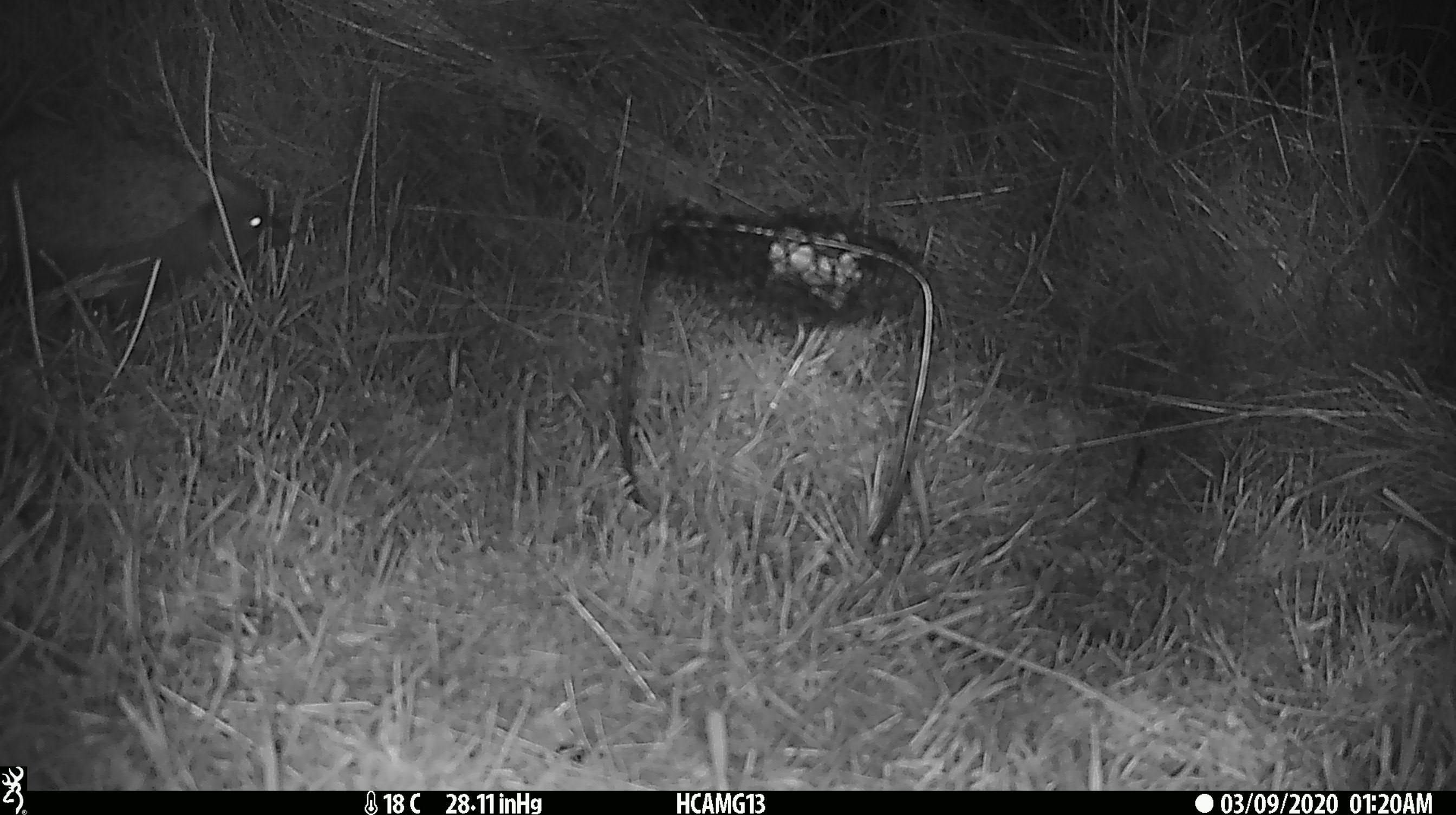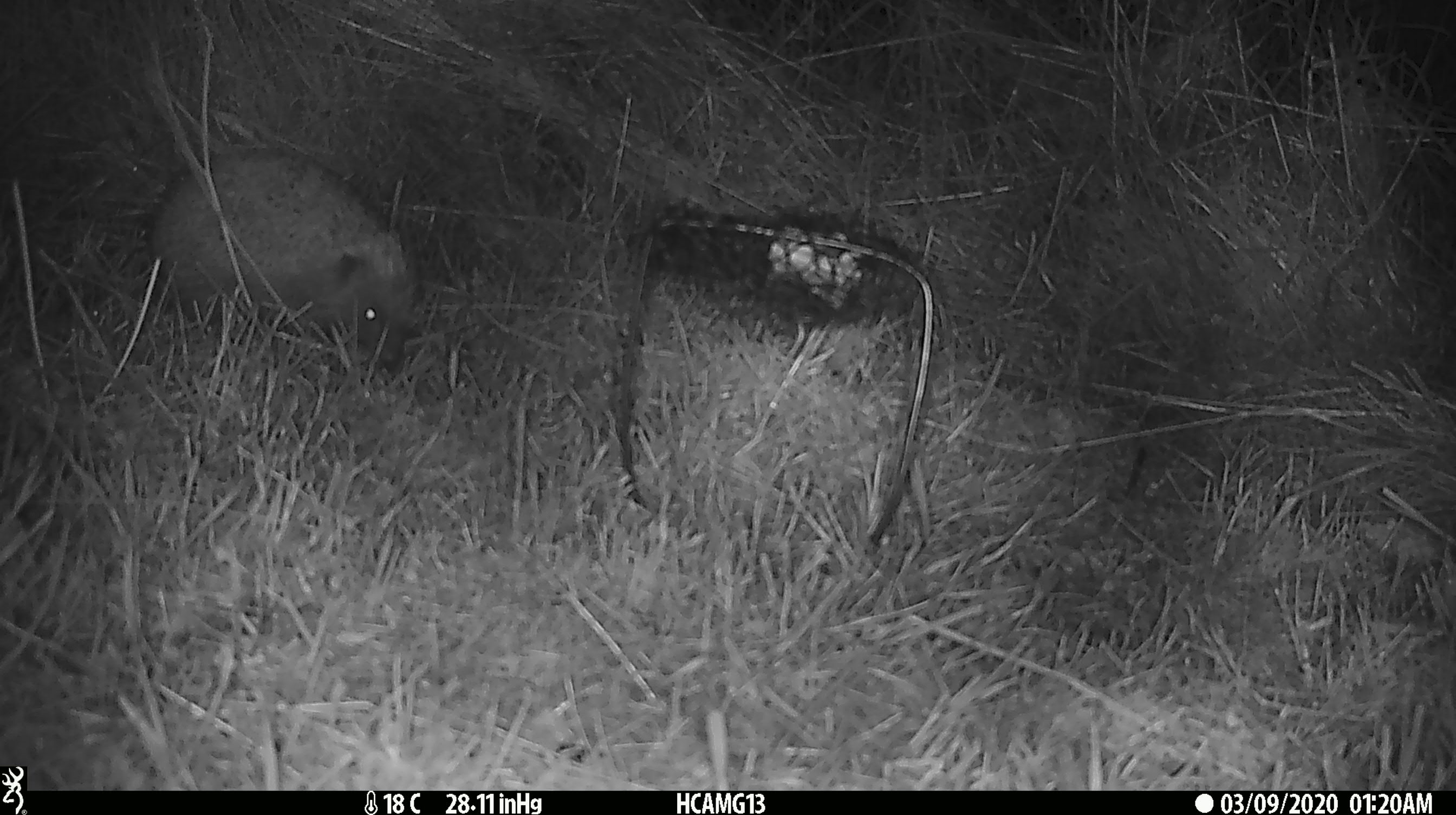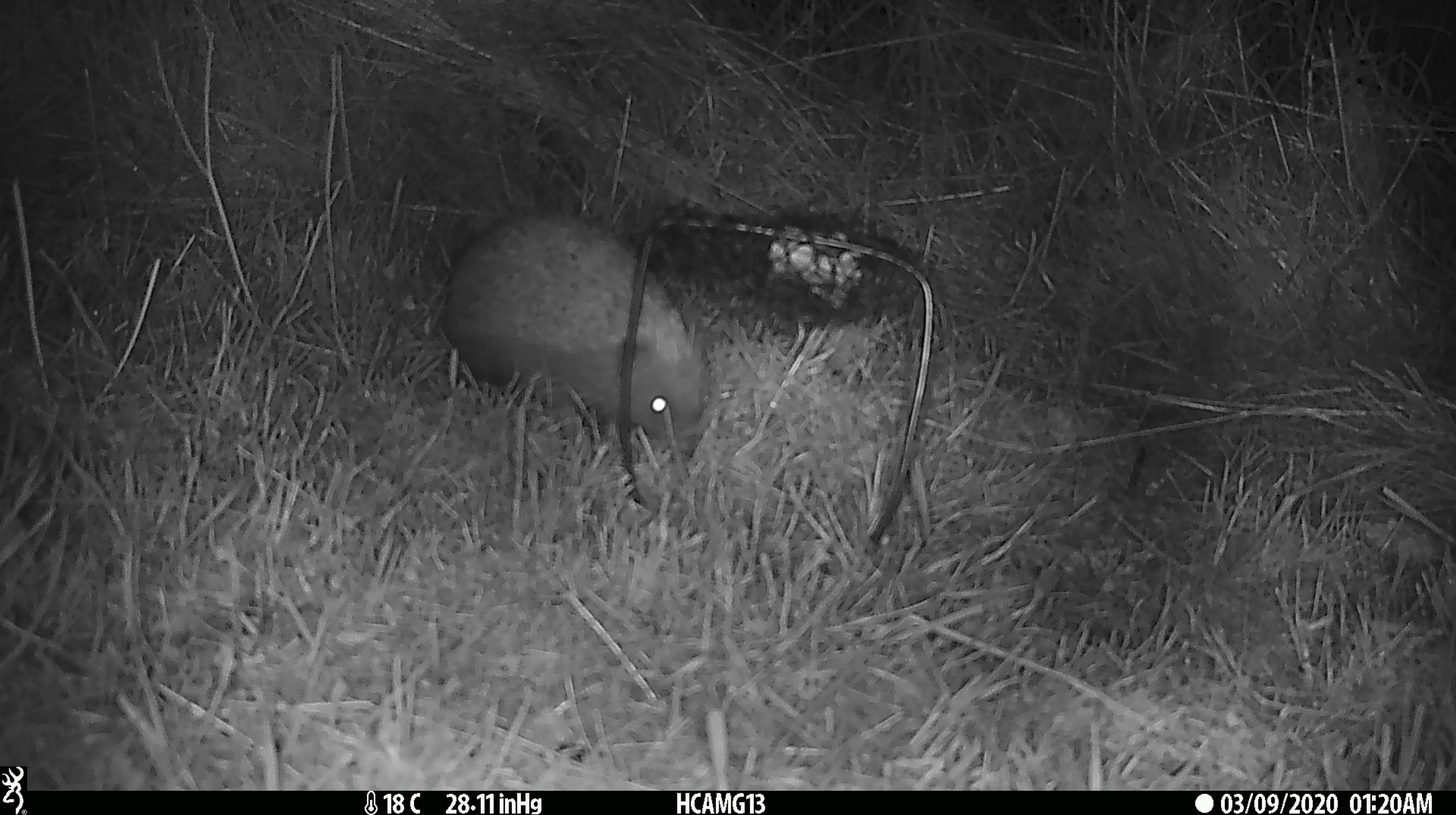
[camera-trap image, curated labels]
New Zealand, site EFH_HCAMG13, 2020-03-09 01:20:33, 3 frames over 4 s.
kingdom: Animalia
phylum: Chordata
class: Mammalia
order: Eulipotyphla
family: Erinaceidae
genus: Erinaceus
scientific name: Erinaceus europaeus europaeus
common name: european hedgehog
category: hedgehog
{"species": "hedgehog (european hedgehog) (Erinaceus europaeus europaeus)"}